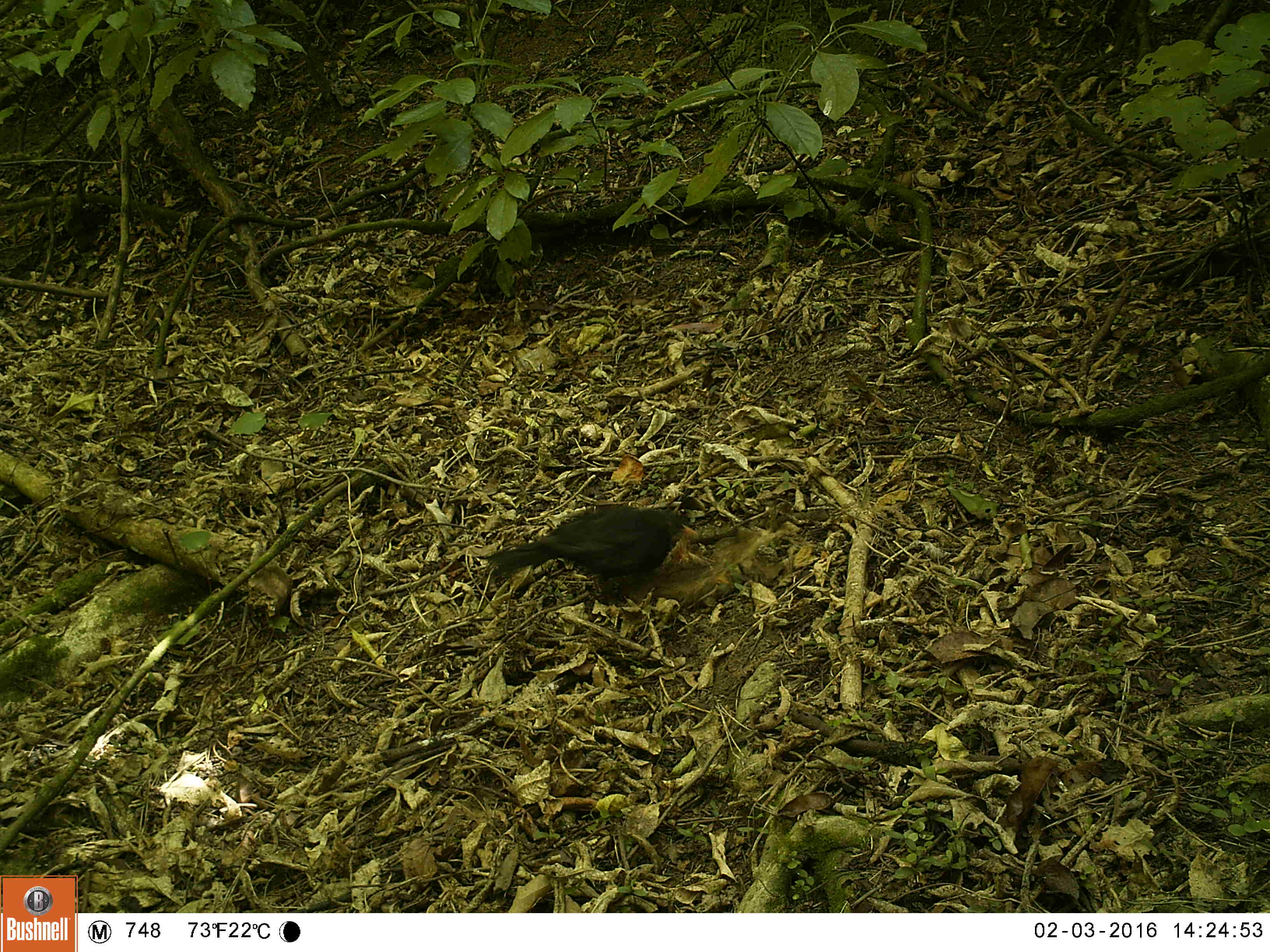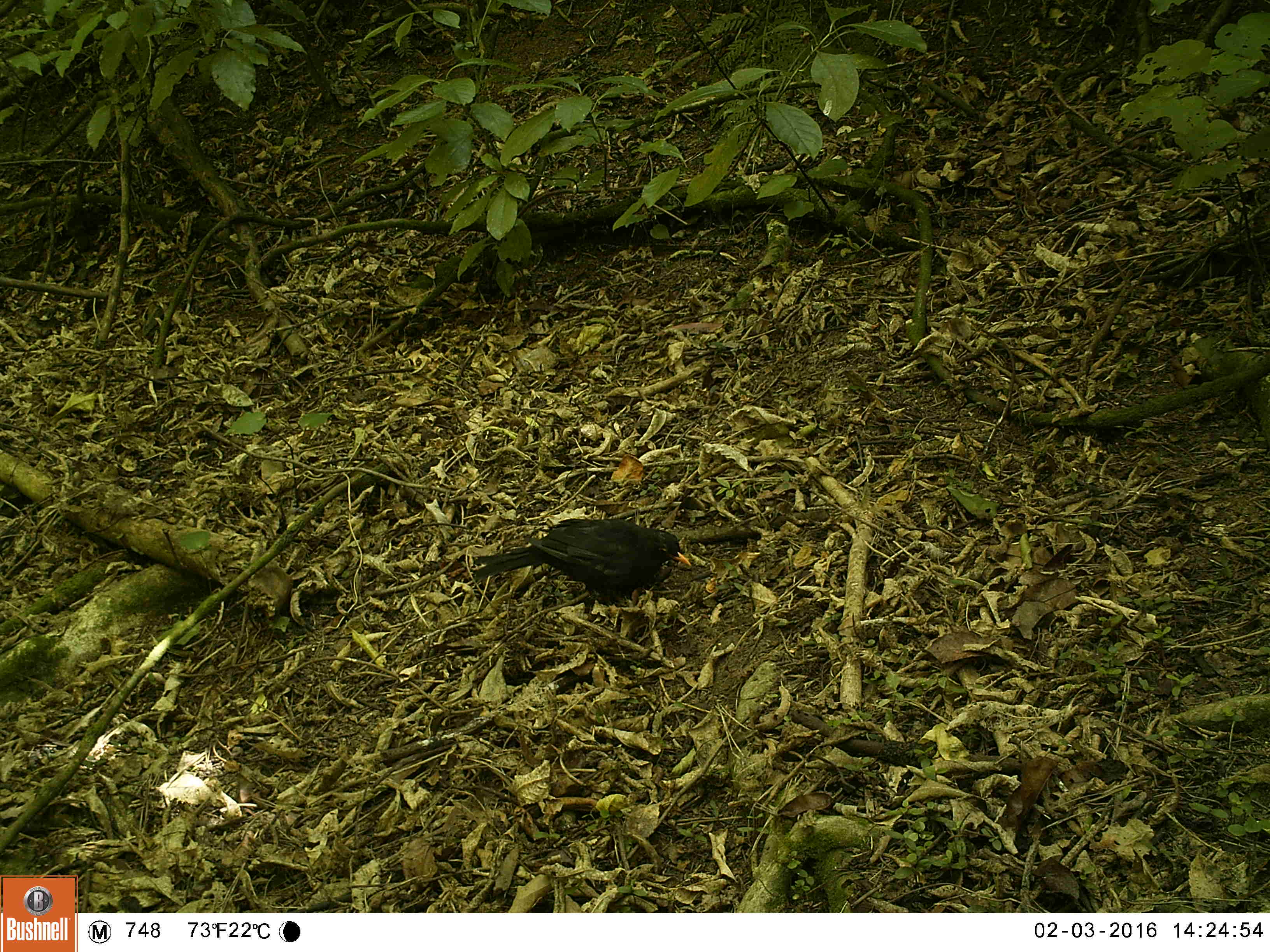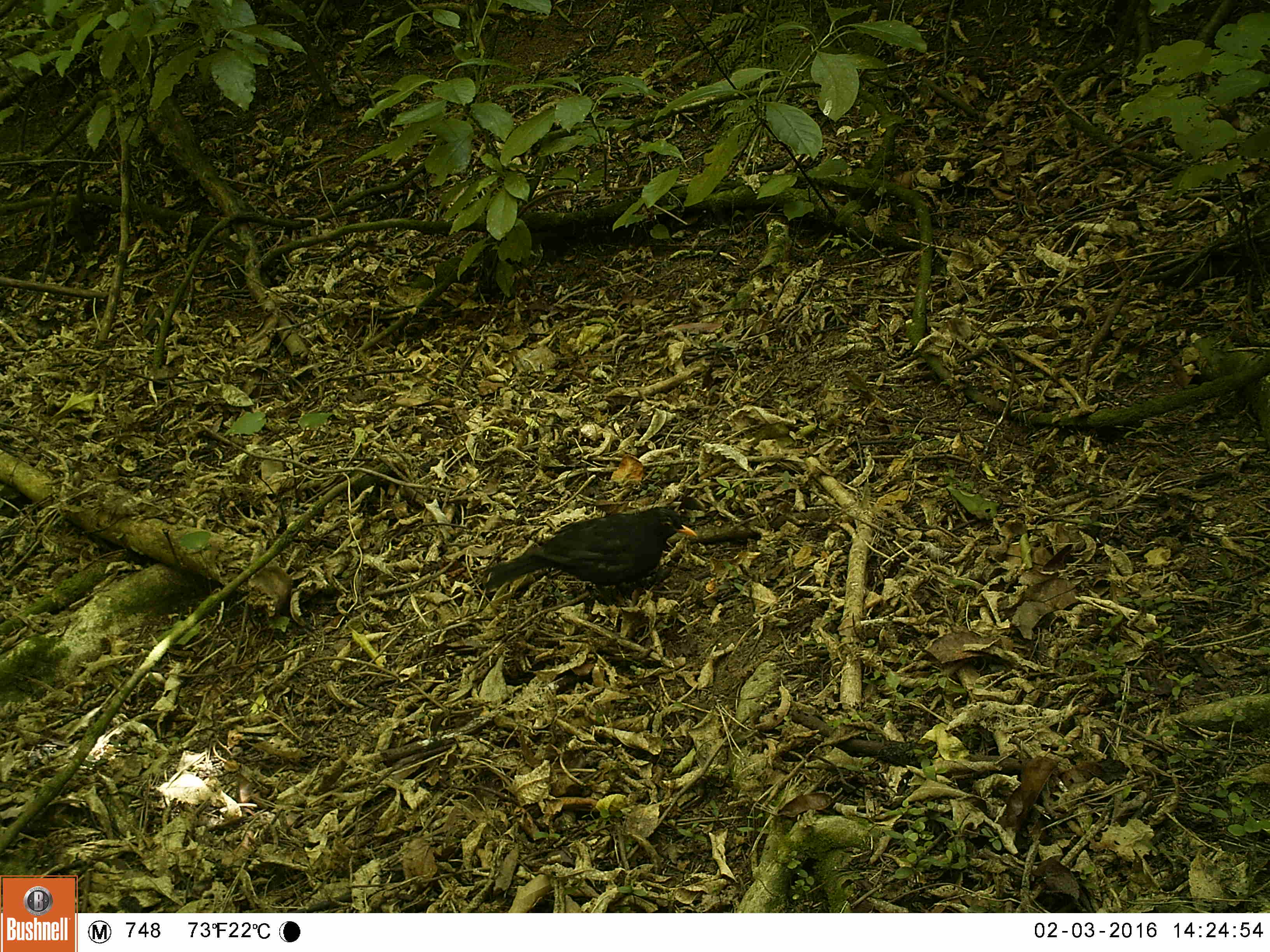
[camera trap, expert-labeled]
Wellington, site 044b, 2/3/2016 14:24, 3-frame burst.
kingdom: Animalia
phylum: Chordata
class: Aves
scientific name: Aves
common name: bird